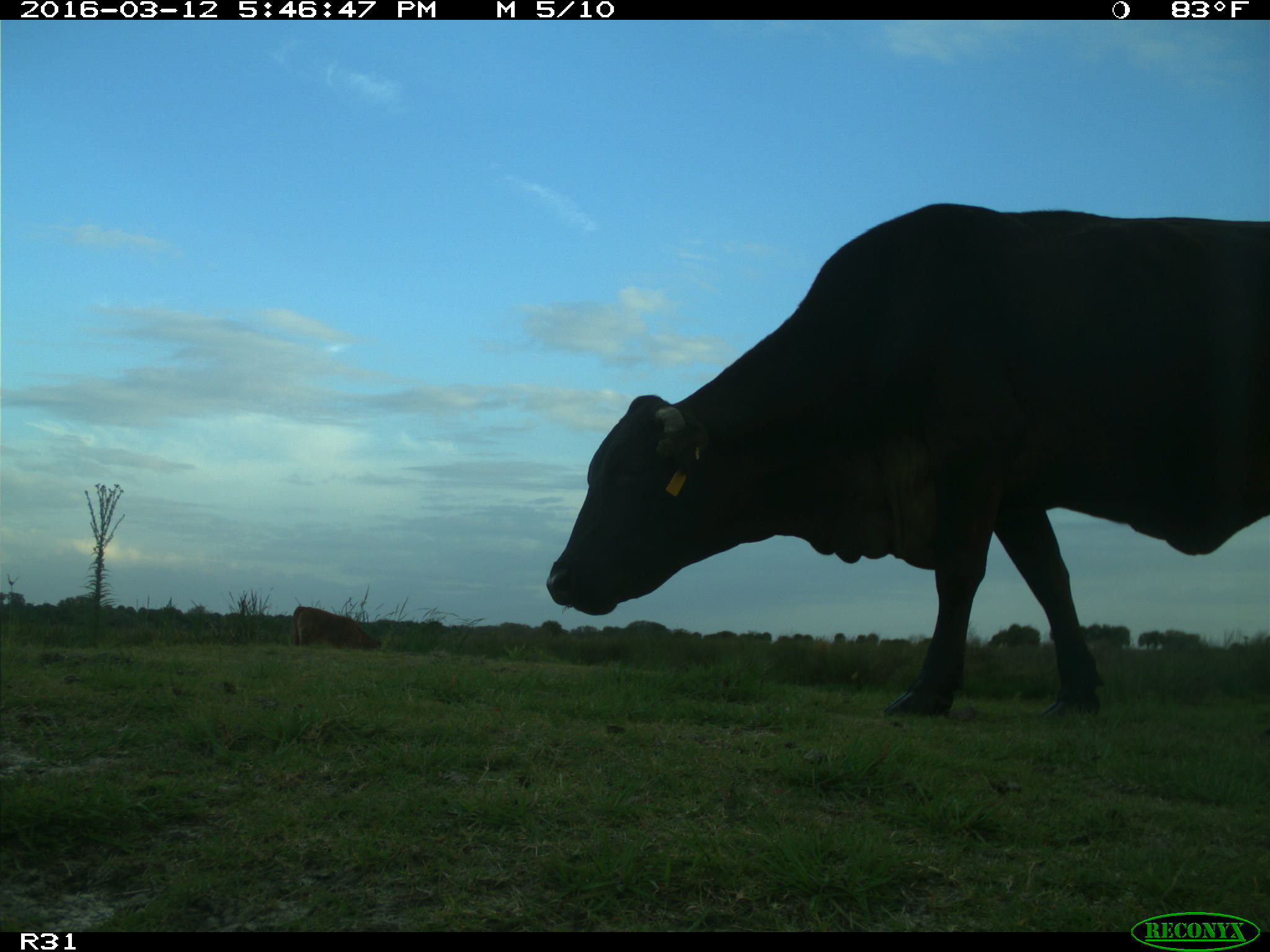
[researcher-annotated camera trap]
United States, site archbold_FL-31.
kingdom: Animalia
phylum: Chordata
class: Mammalia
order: Artiodactyla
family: Bovidae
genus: Bos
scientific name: Bos taurus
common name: domestic cow